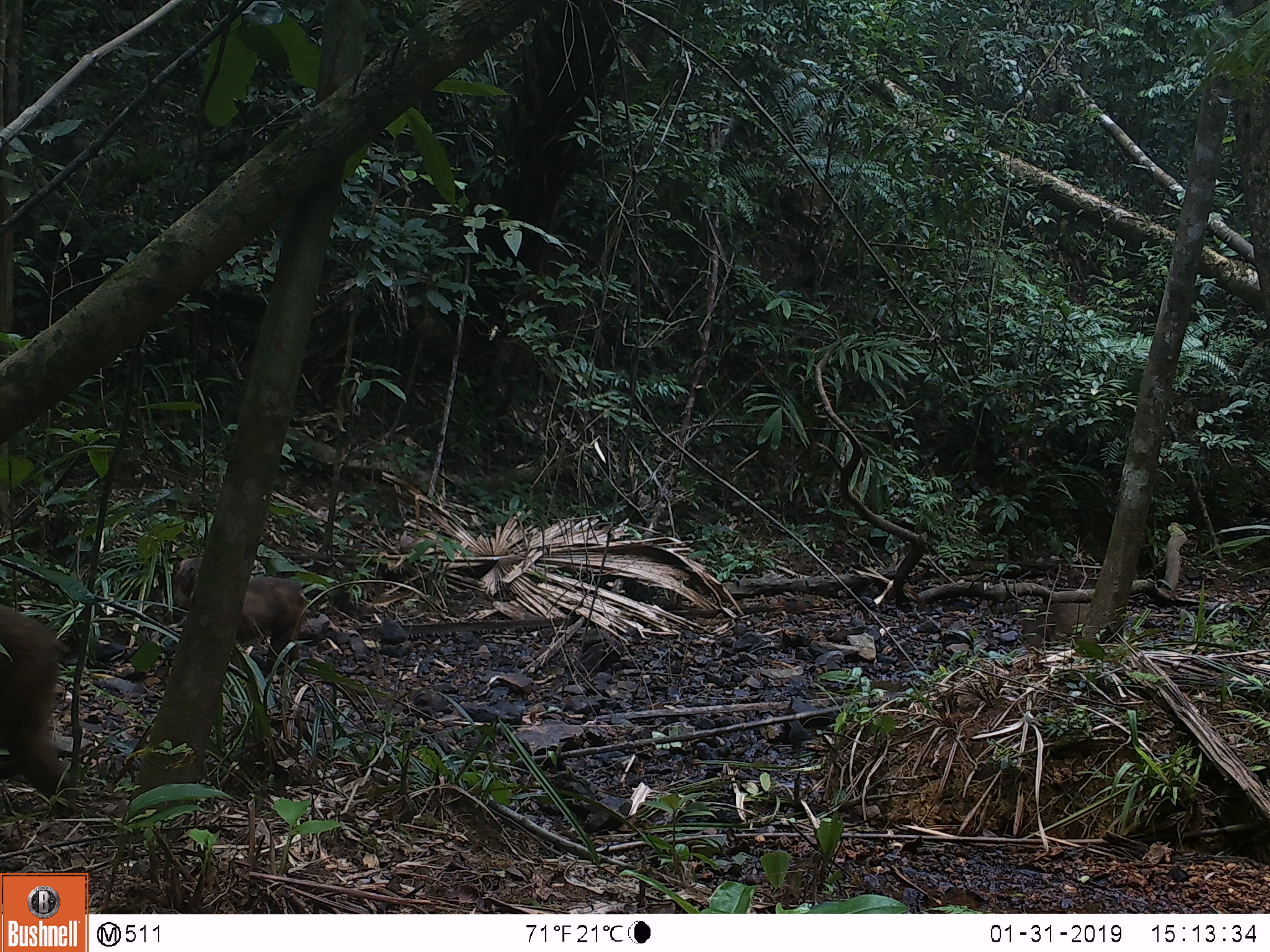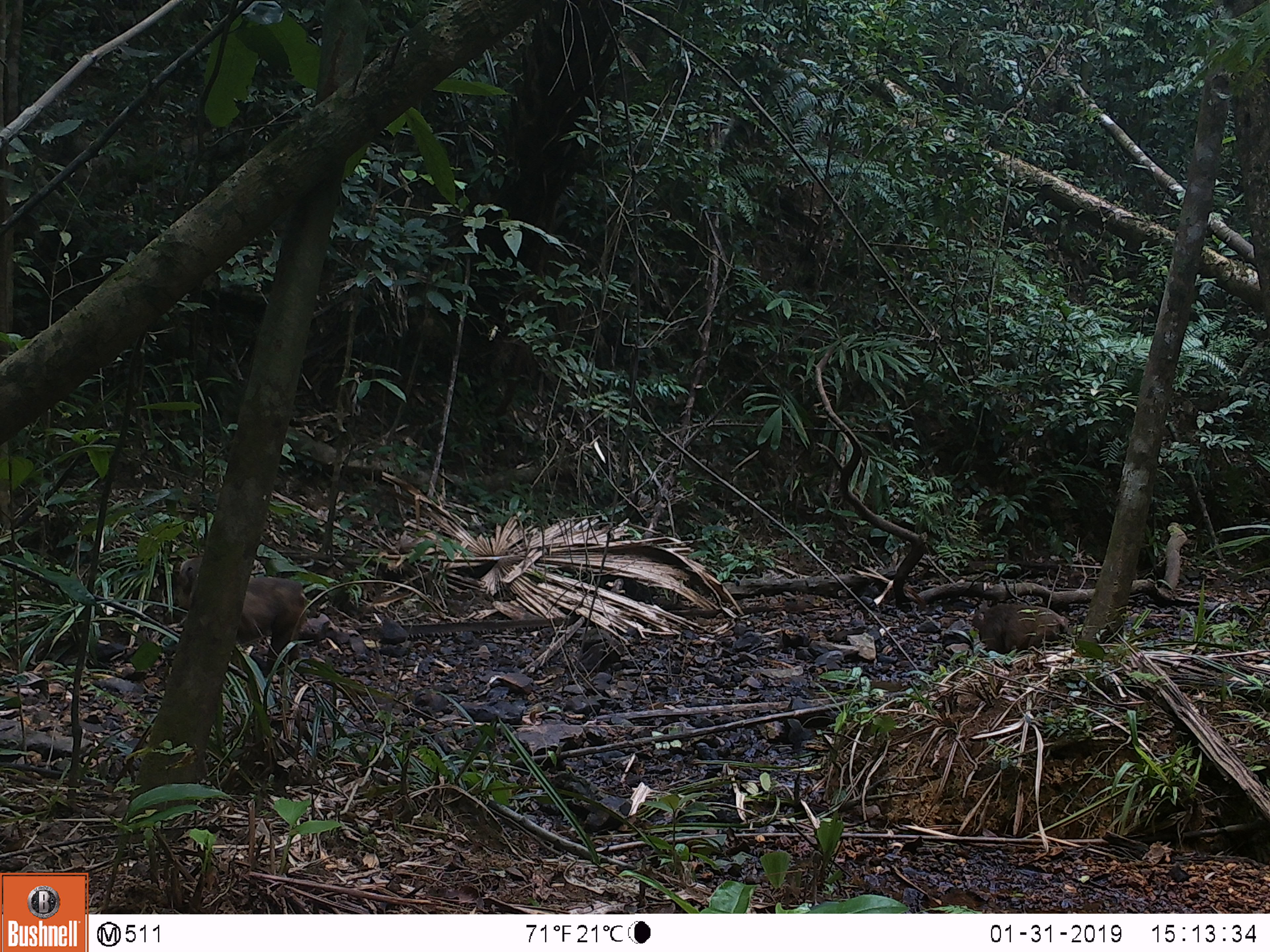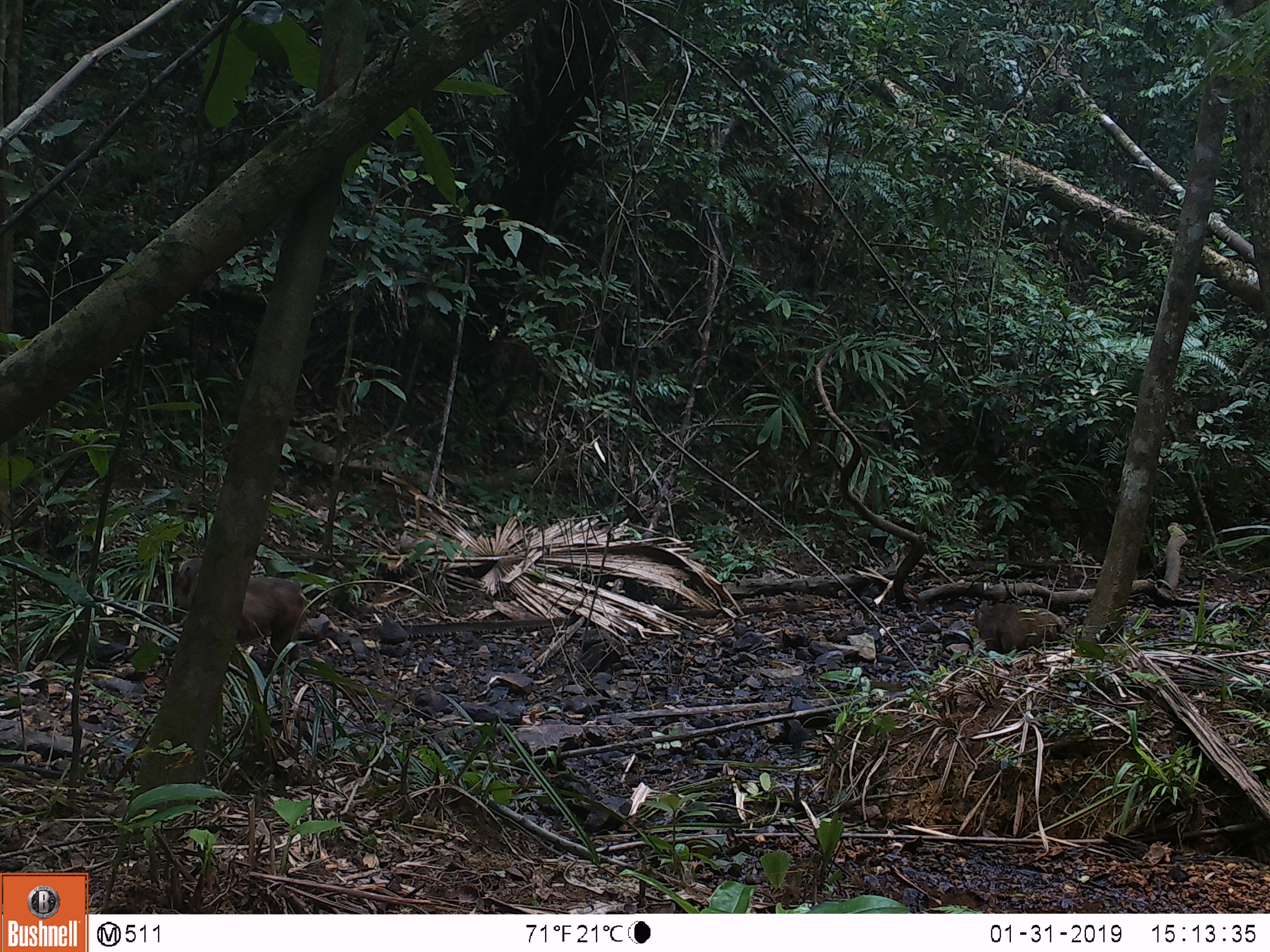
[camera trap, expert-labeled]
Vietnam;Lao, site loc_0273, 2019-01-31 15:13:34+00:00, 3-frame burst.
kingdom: Animalia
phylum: Chordata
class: Mammalia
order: Primates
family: Cercopithecidae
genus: Macaca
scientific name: Macaca arctoides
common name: stump-tailed macaque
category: stump tailed macaque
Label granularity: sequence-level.